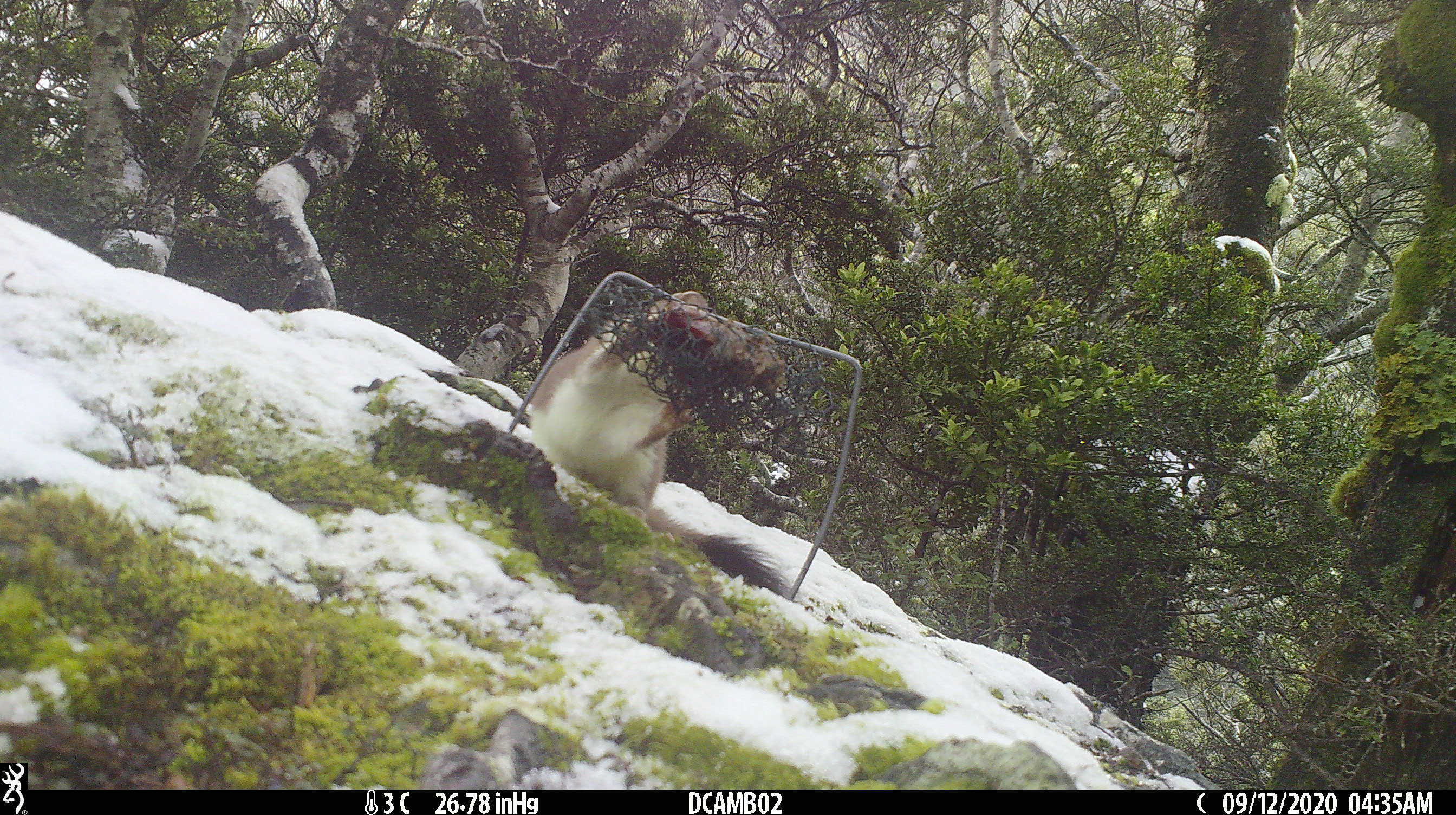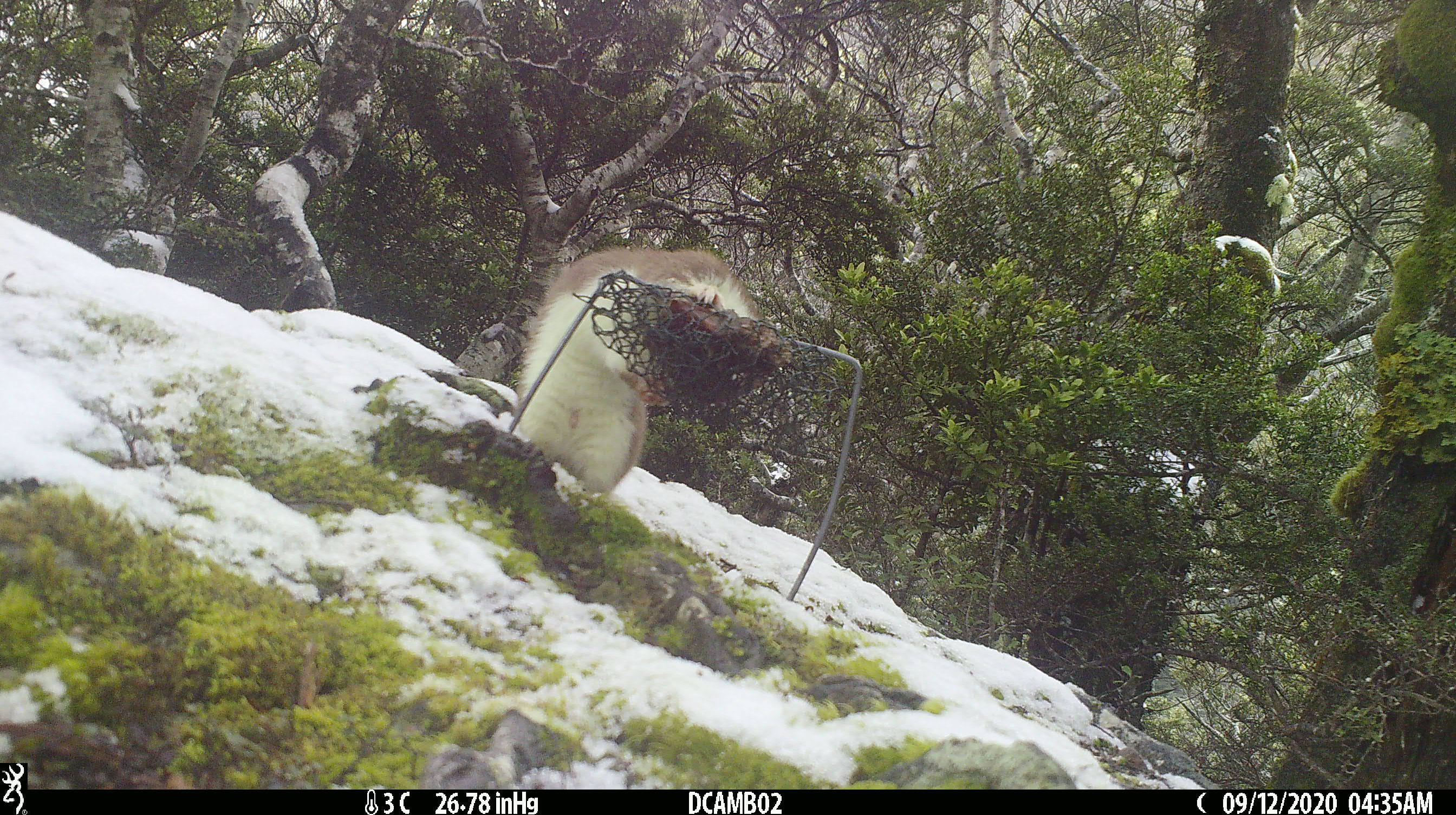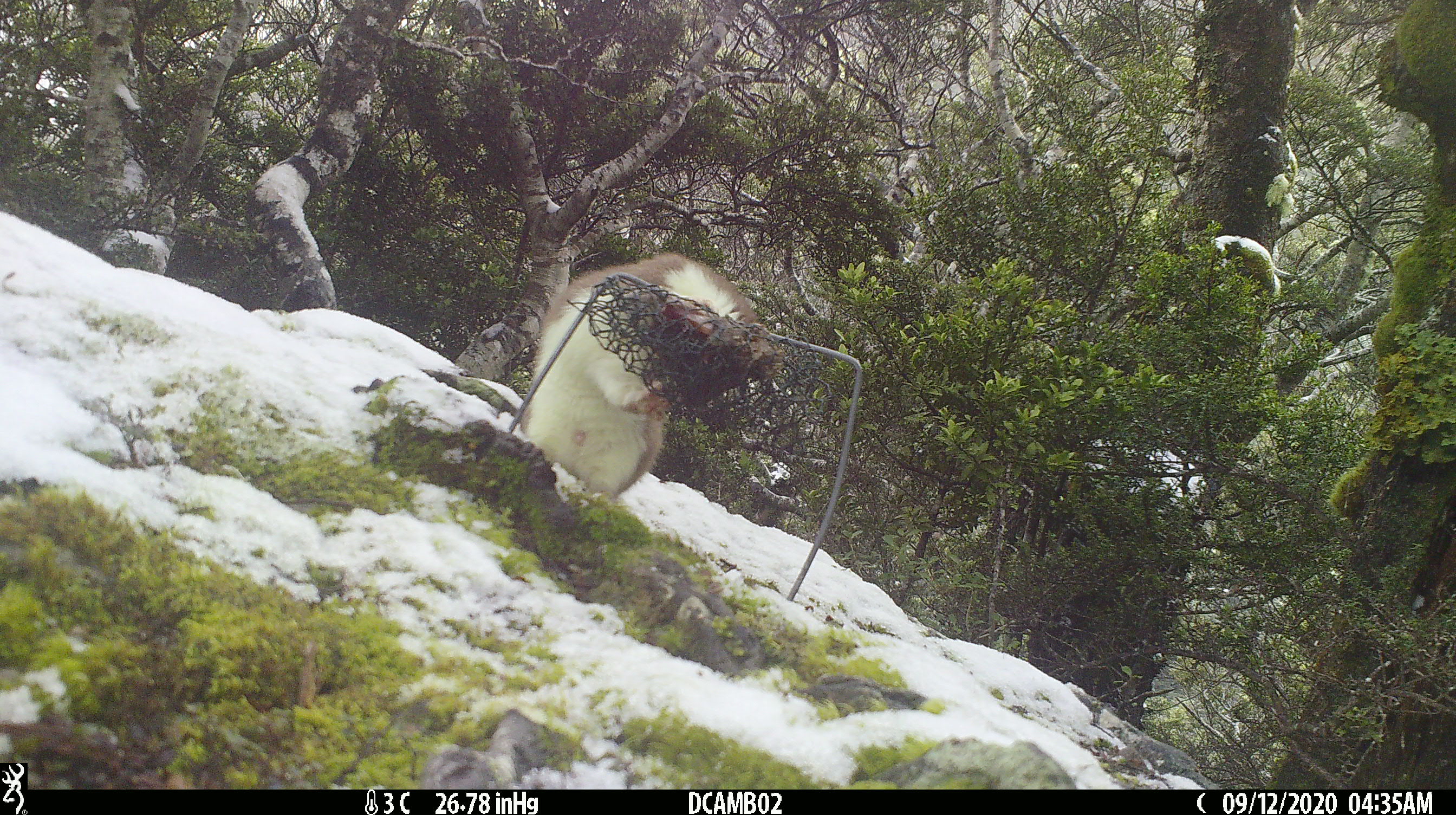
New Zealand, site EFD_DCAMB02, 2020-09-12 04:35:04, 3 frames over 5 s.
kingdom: Animalia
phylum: Chordata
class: Mammalia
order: Carnivora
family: Mustelidae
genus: Mustela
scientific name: Mustela erminea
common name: stoat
Stoat (Mustela erminea).